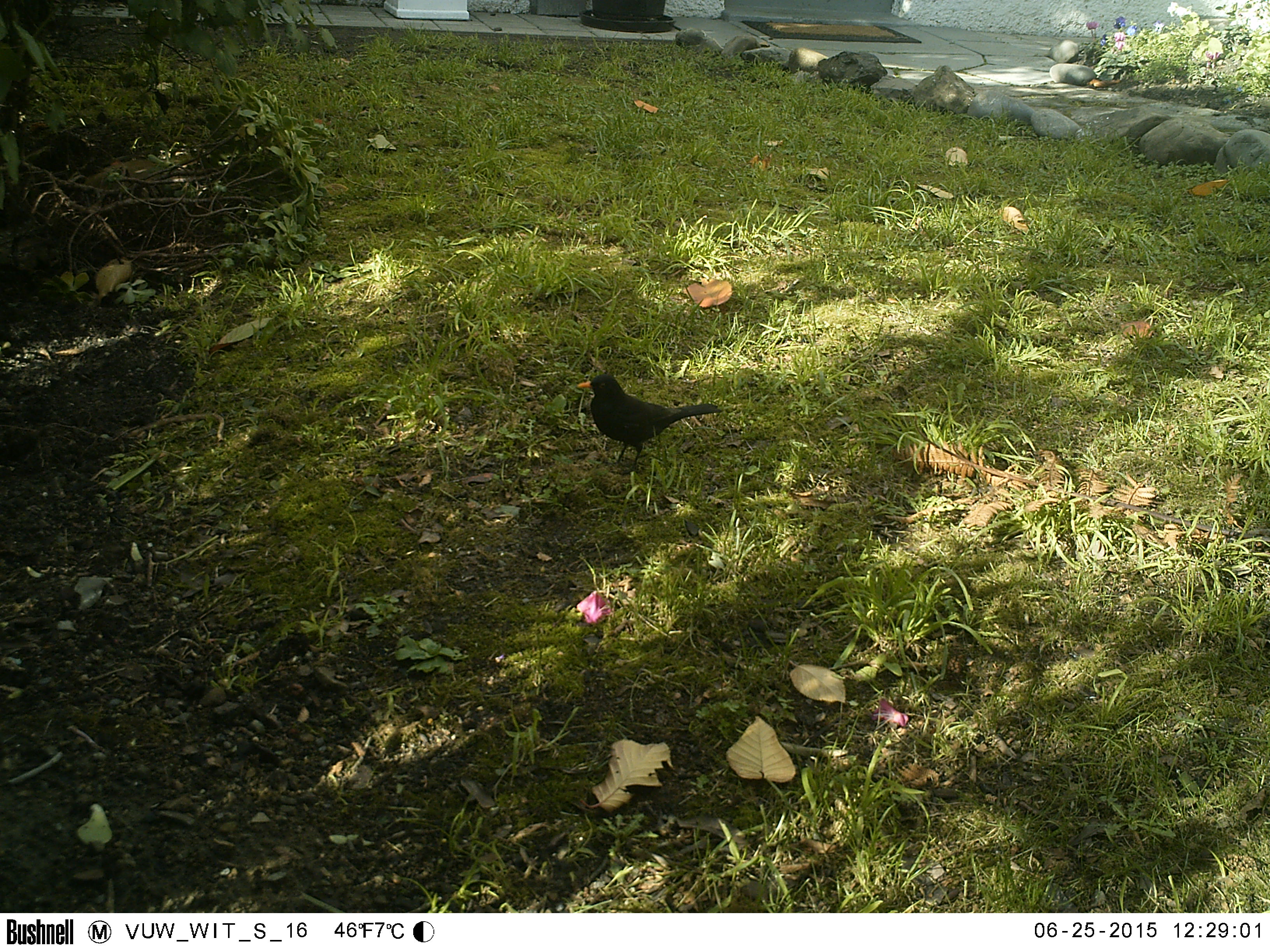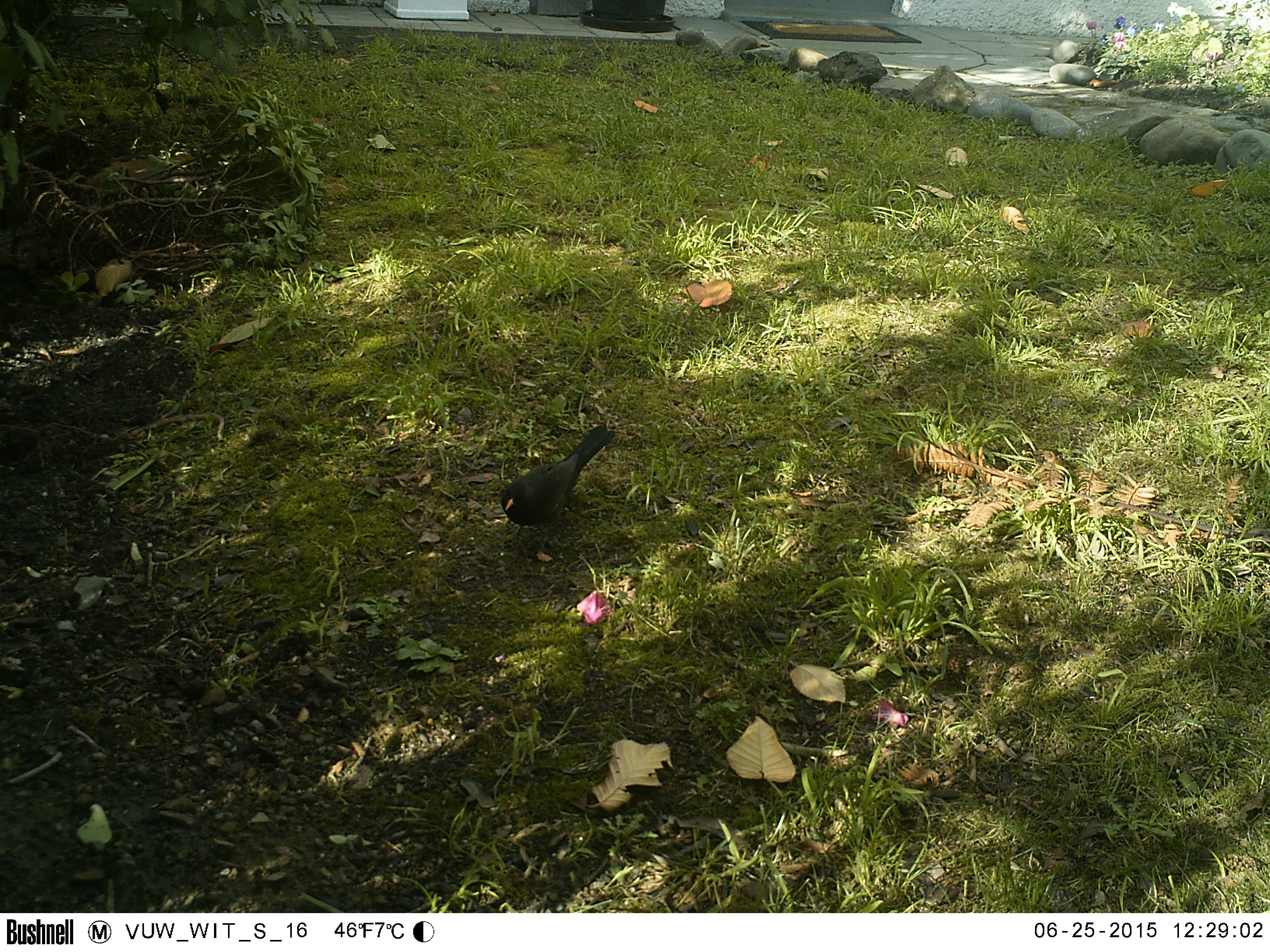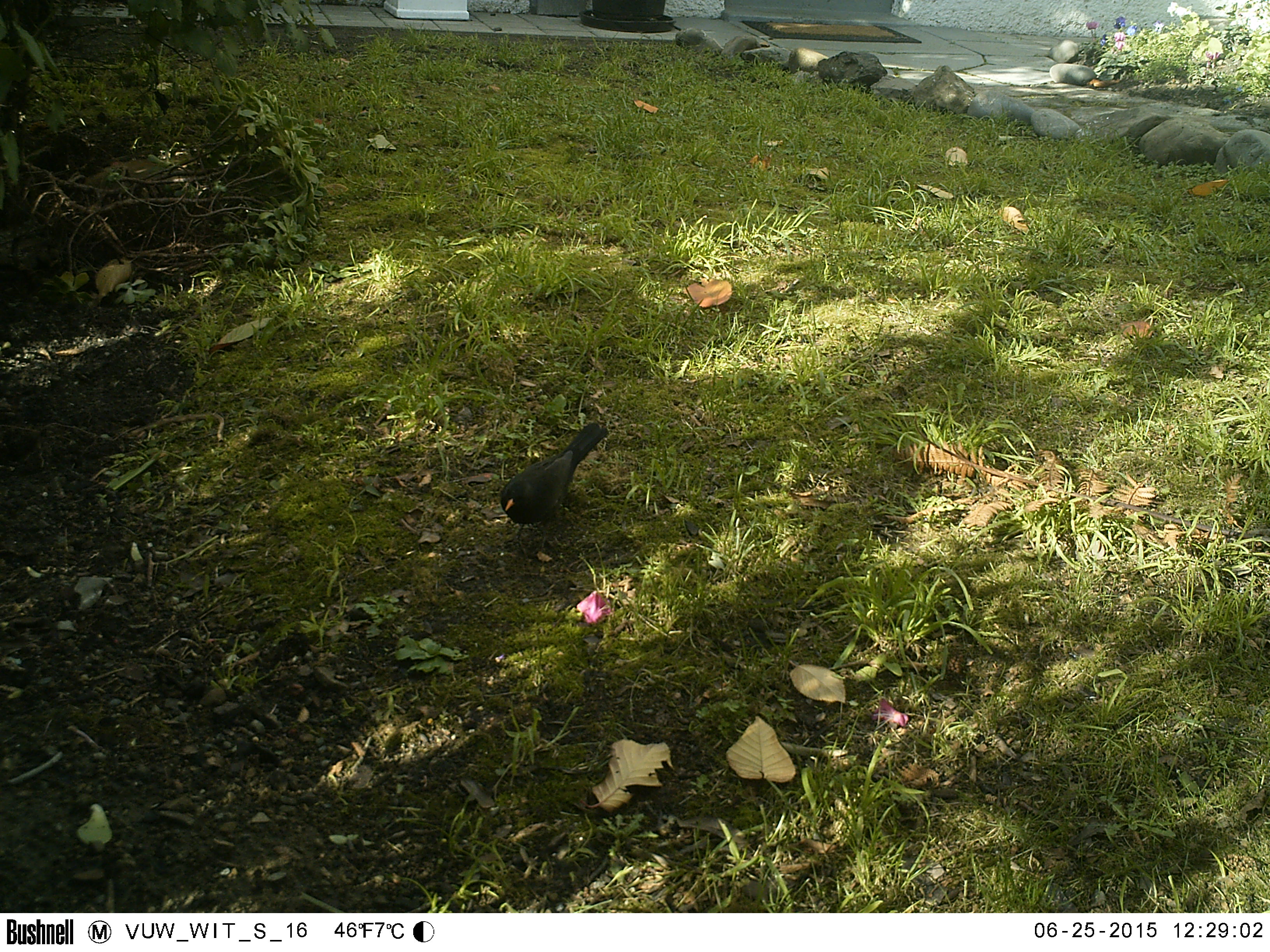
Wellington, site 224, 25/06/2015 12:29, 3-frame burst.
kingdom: Animalia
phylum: Chordata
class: Aves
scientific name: Aves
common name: bird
Bird (Aves).